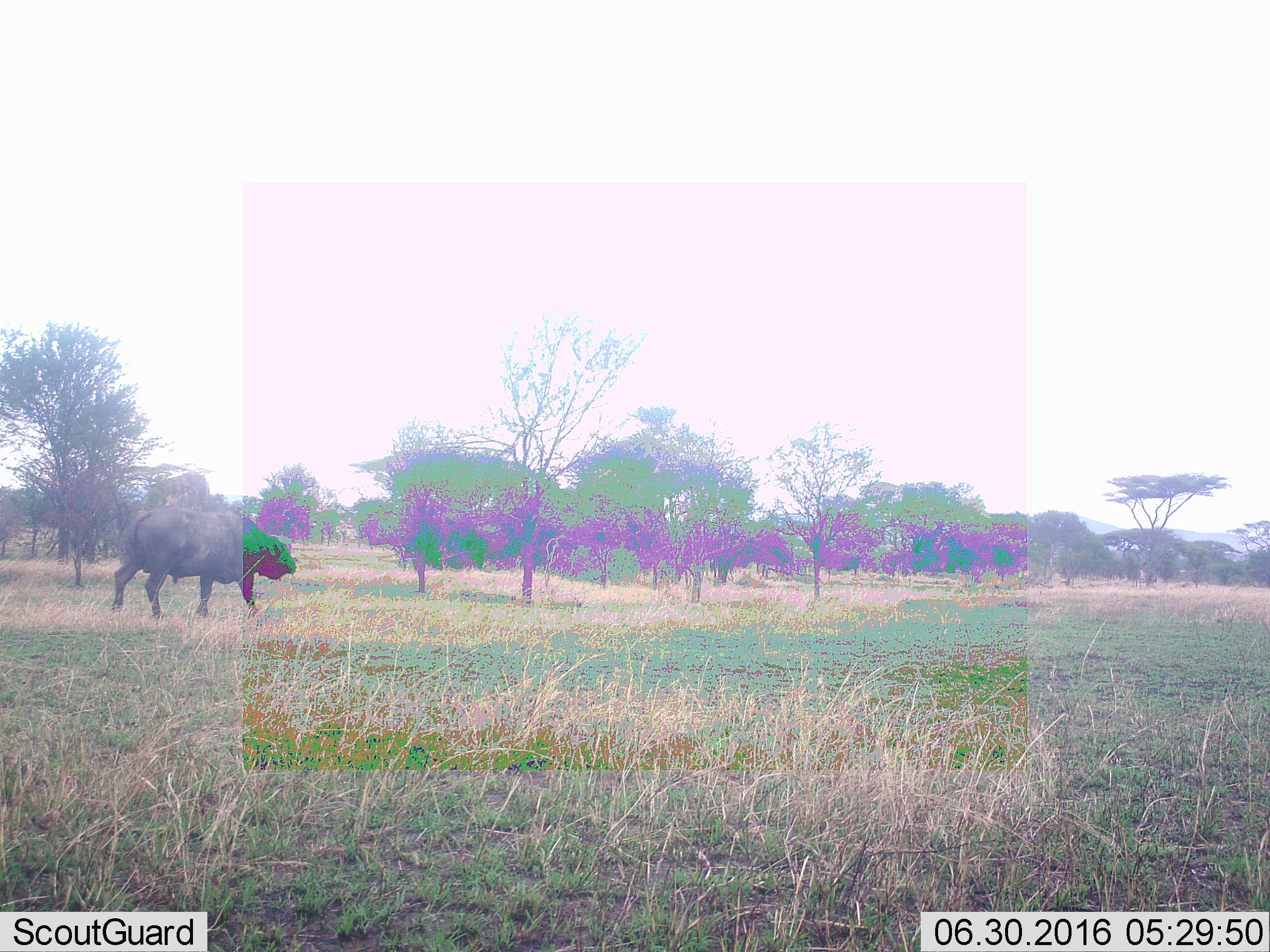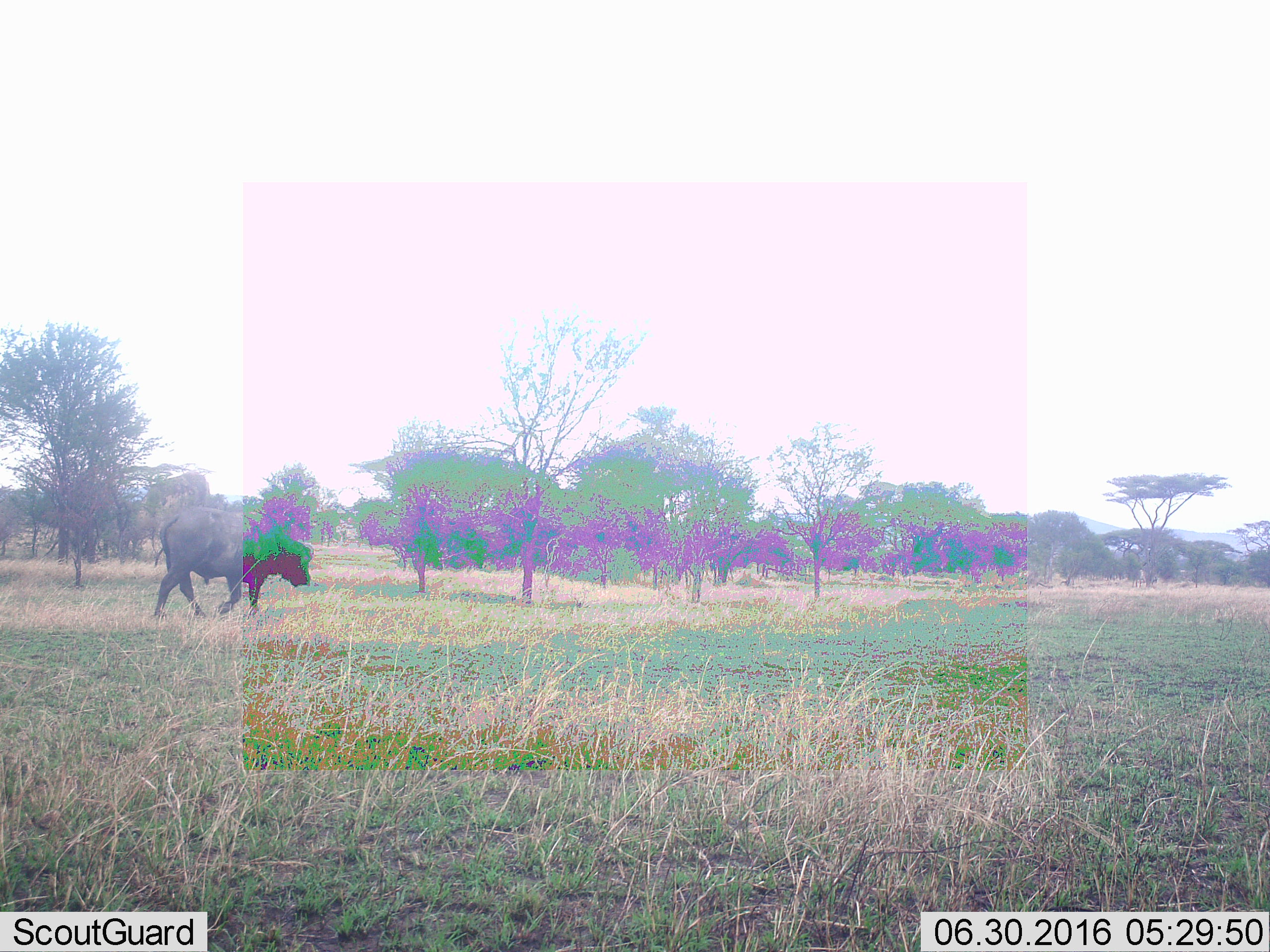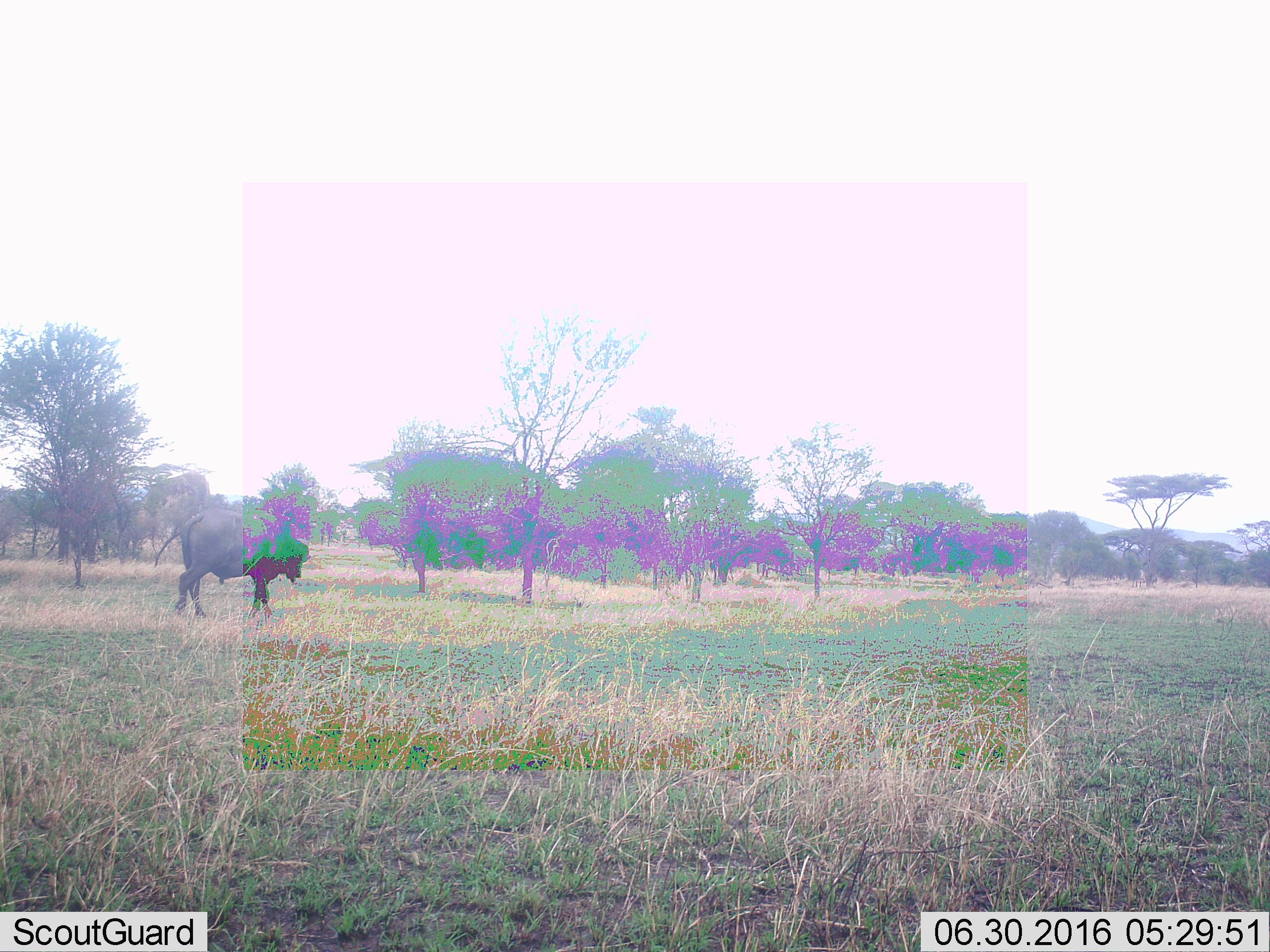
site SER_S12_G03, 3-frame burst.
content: unidentified animal